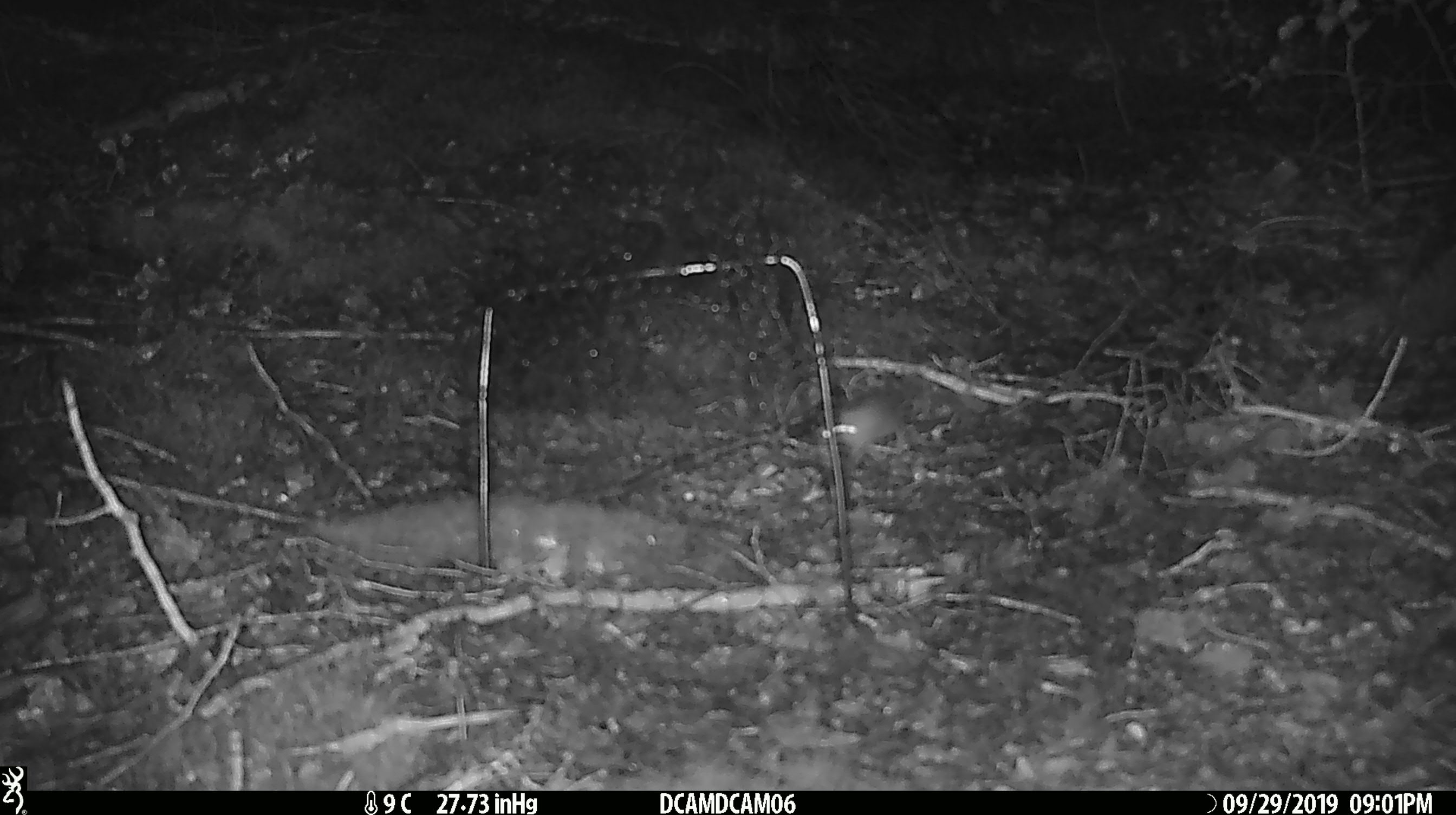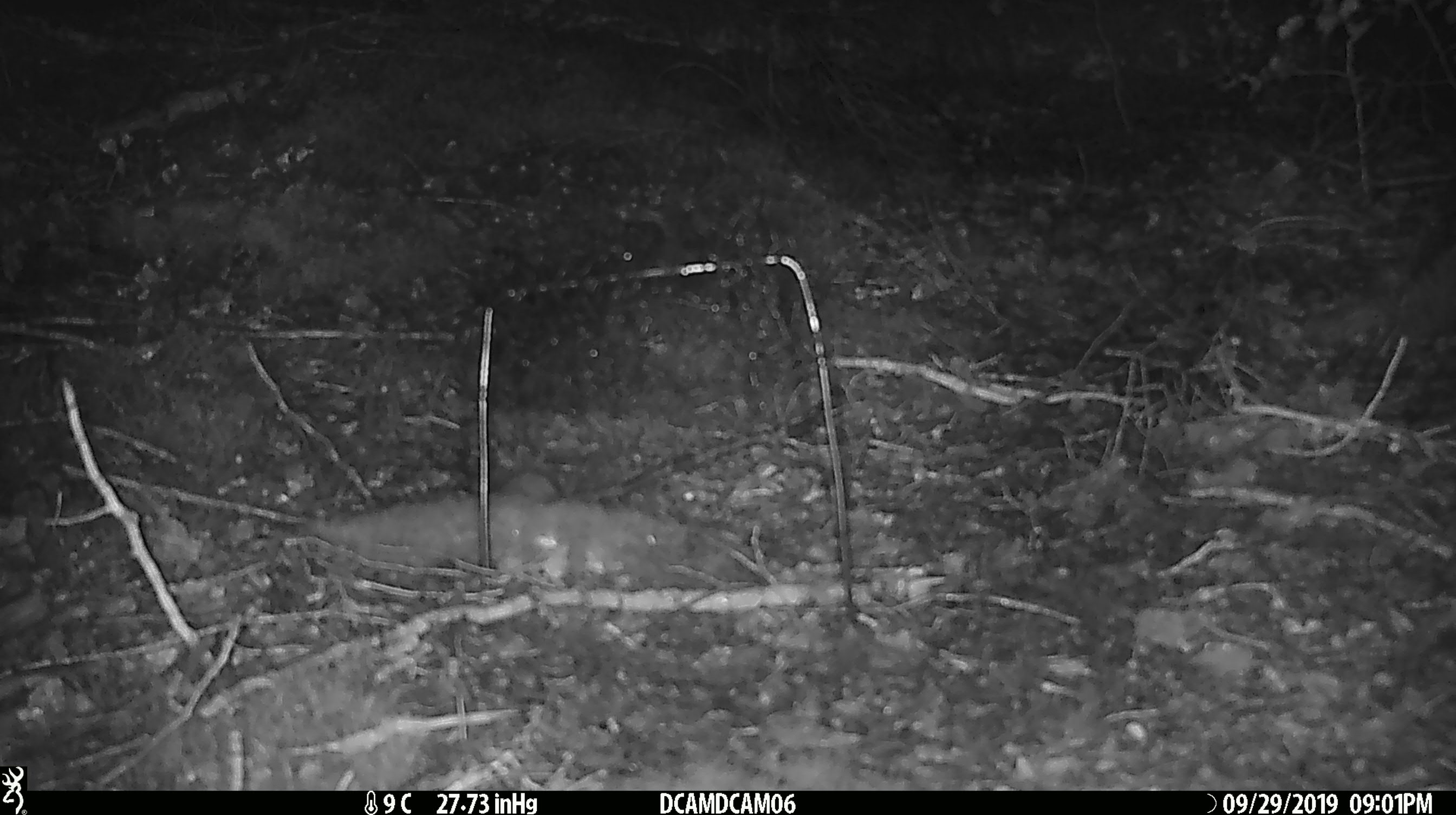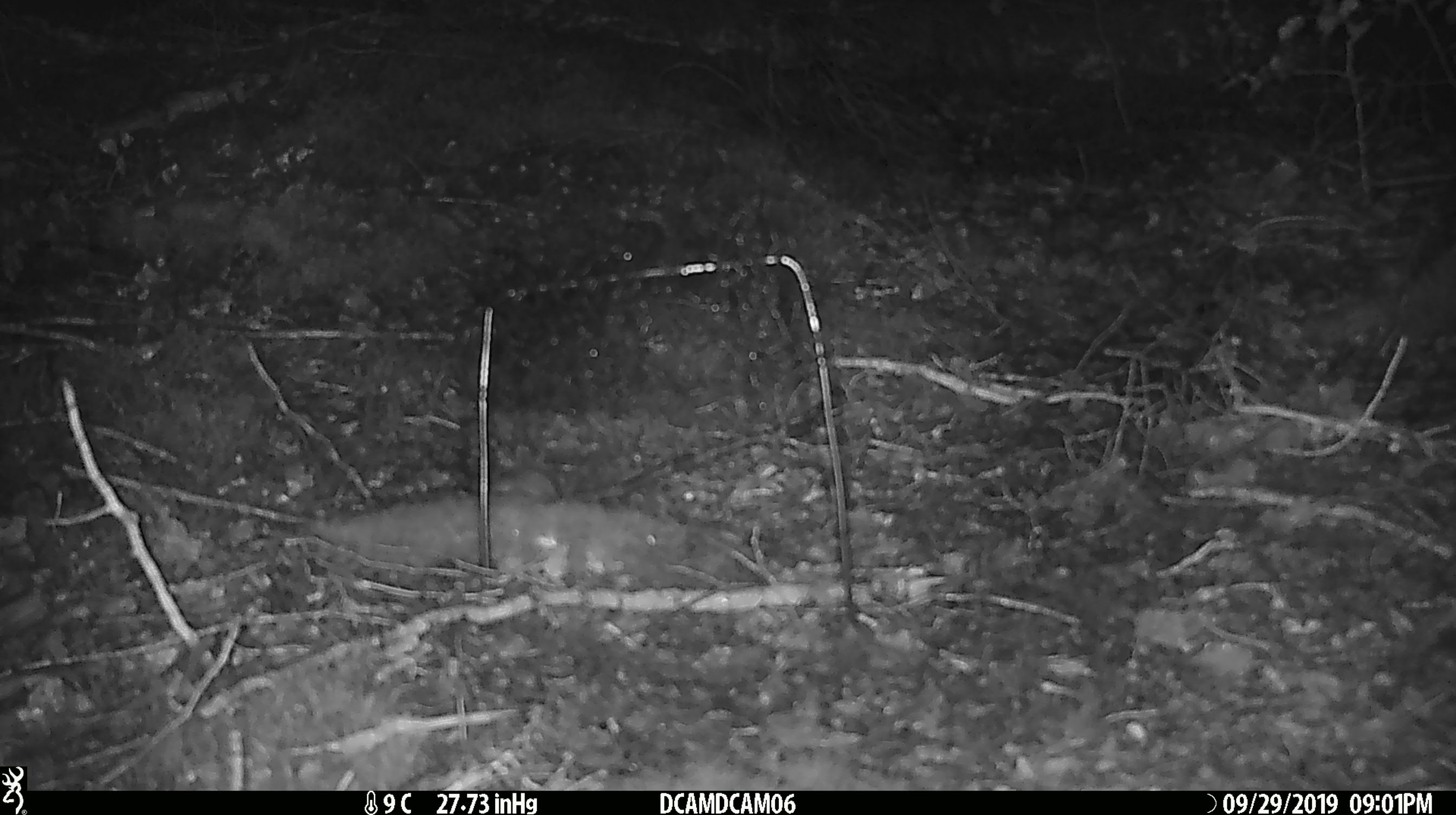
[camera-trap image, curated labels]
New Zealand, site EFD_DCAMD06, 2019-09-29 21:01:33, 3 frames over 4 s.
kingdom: Animalia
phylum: Chordata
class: Mammalia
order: Rodentia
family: Muridae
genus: Mus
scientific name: Mus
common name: mouse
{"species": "mouse (Mus)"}